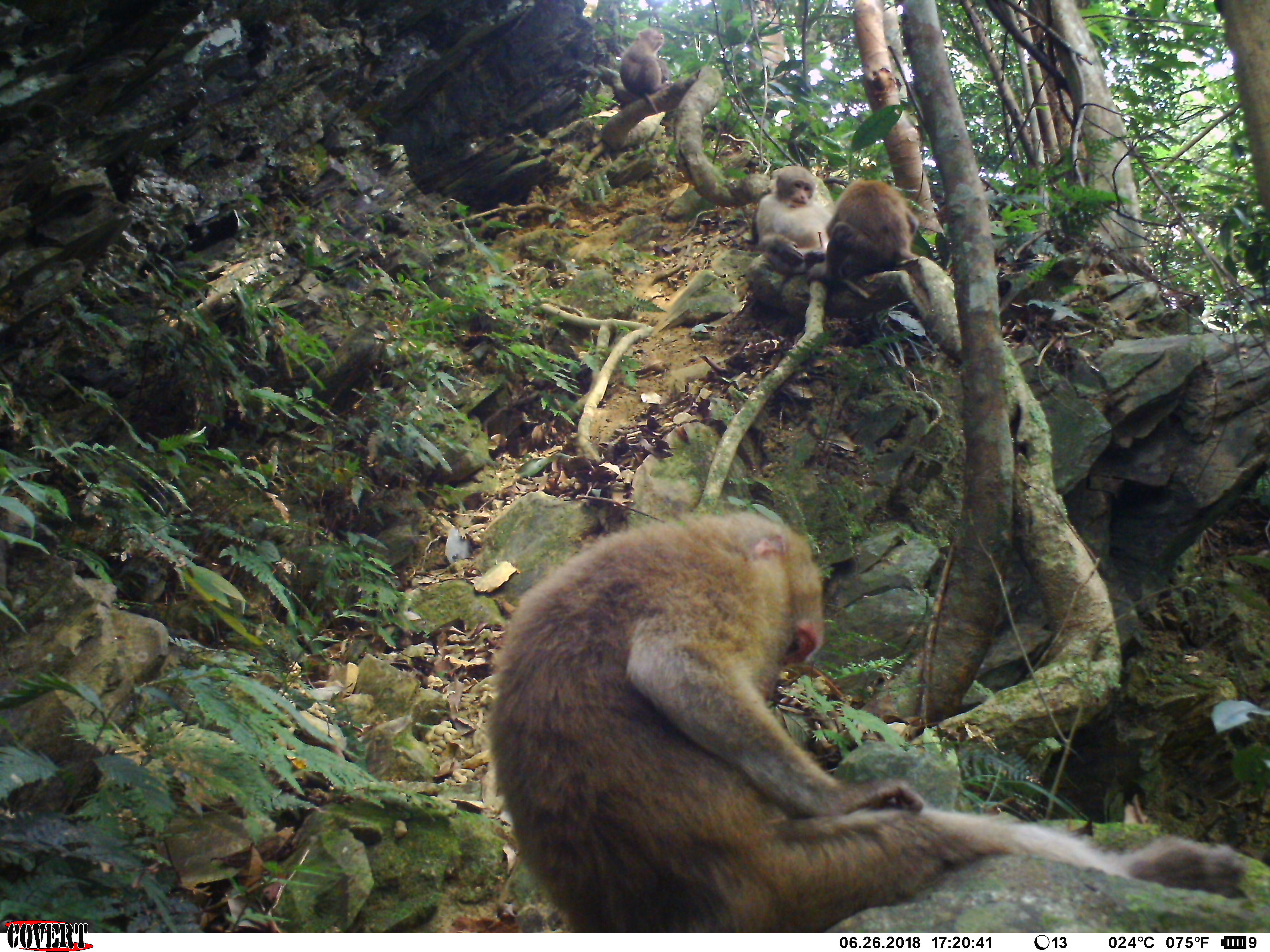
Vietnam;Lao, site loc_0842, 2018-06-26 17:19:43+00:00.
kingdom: Animalia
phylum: Chordata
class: Mammalia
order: Primates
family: Cercopithecidae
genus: Macaca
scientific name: Macaca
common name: macaques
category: assam or rhesus macaque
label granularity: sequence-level